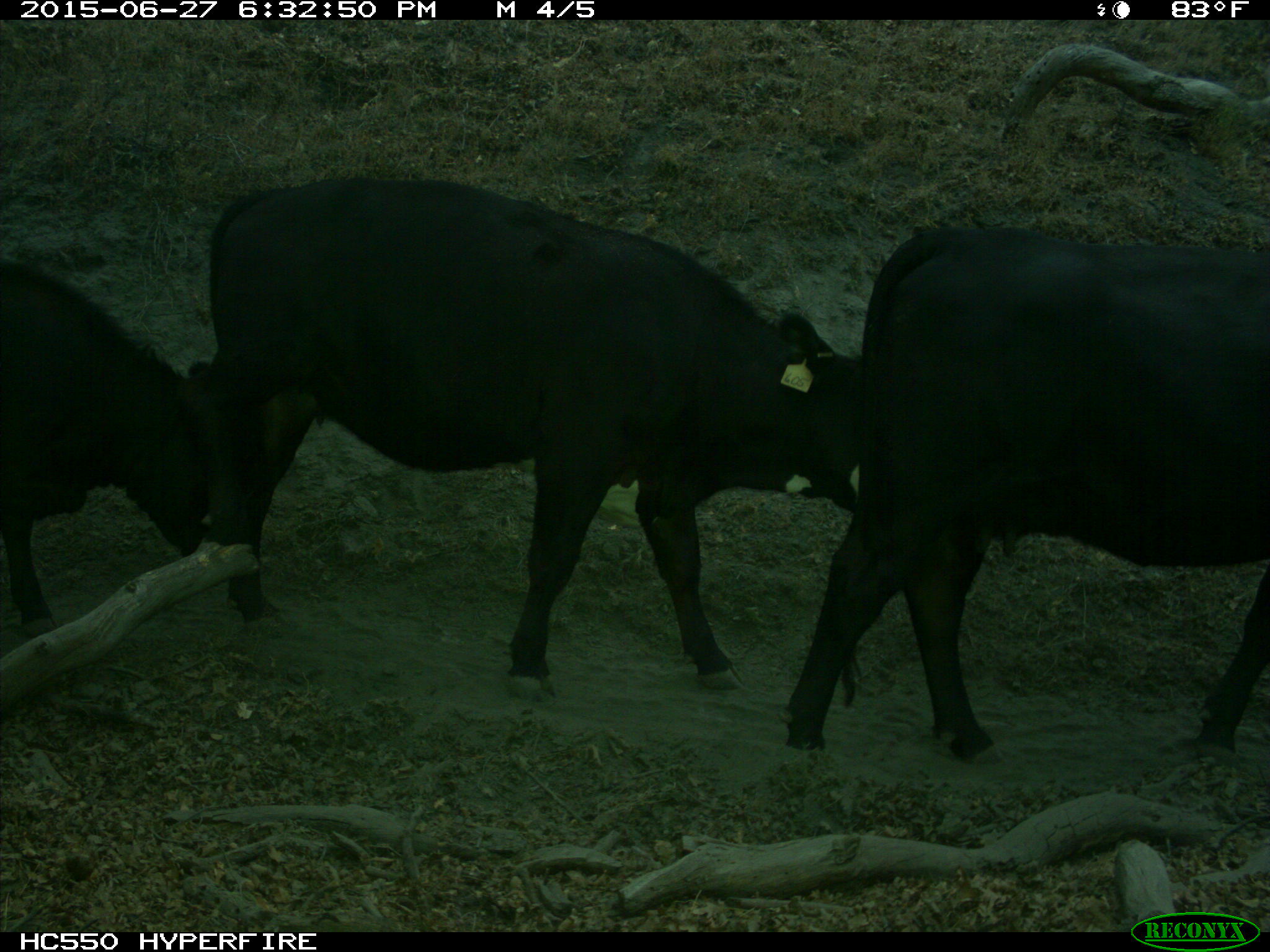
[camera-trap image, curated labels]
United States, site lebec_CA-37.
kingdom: Animalia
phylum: Chordata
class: Mammalia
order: Artiodactyla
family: Bovidae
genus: Bos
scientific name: Bos taurus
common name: domestic cow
Bos taurus (domestic cow).